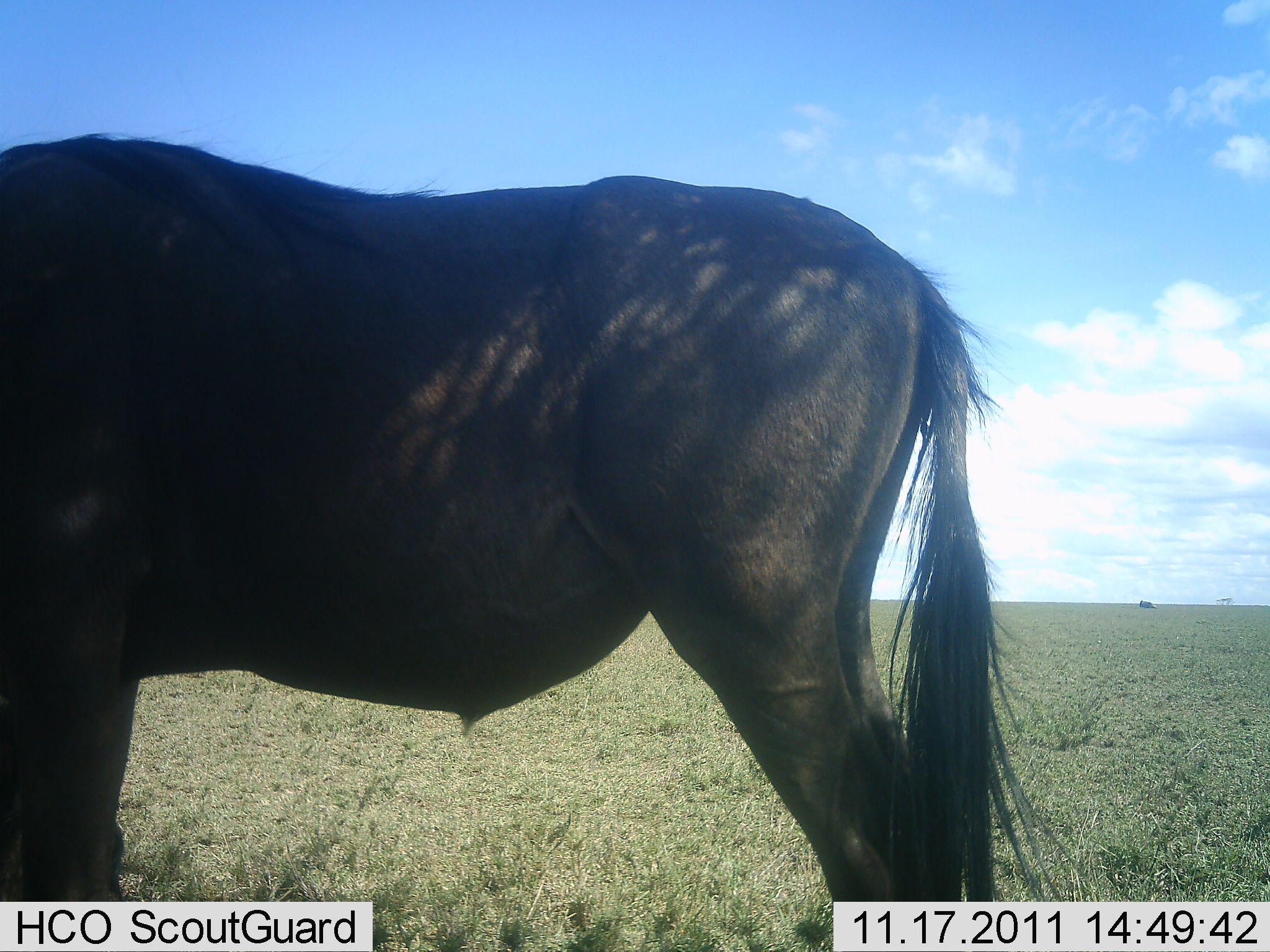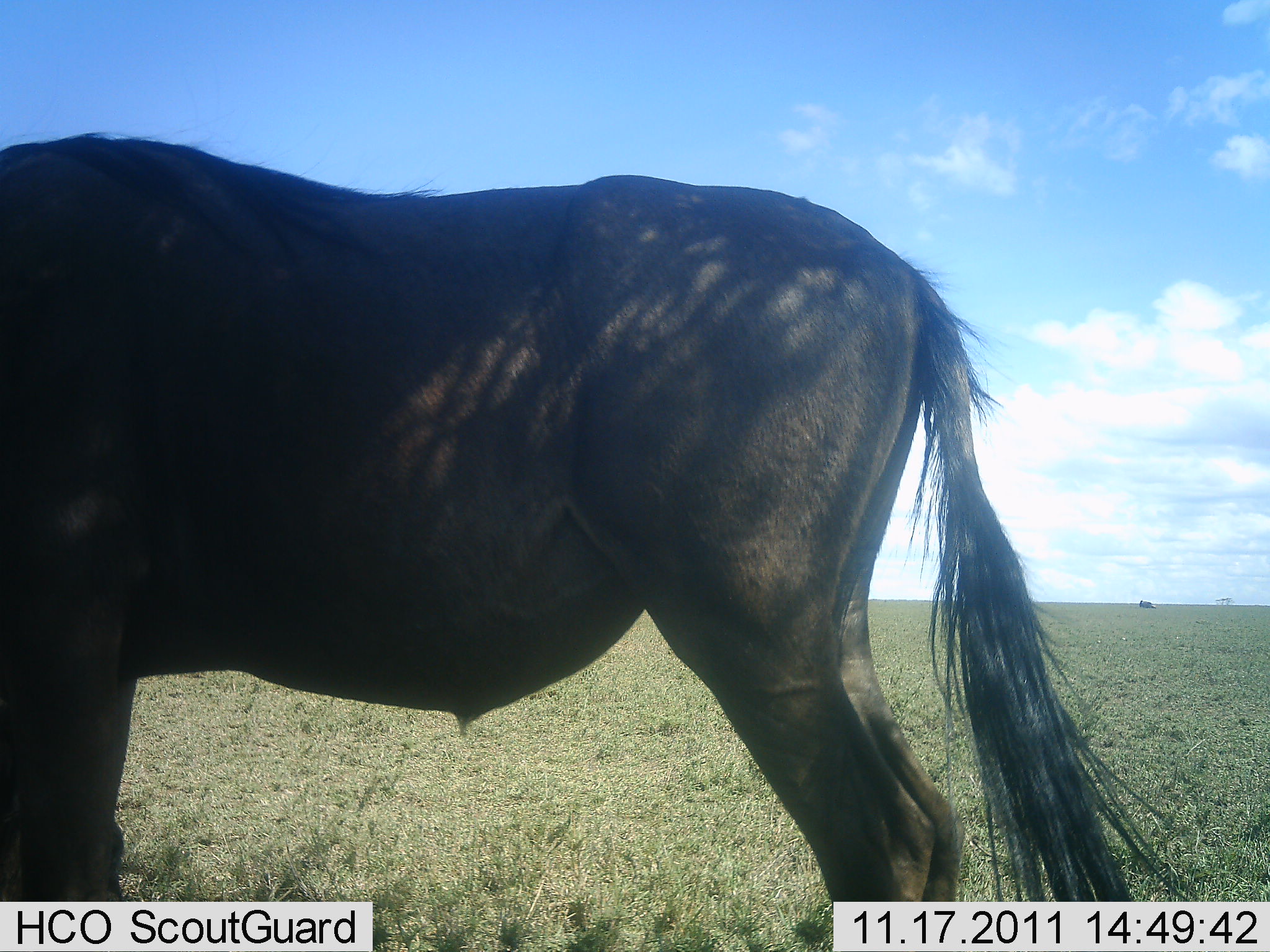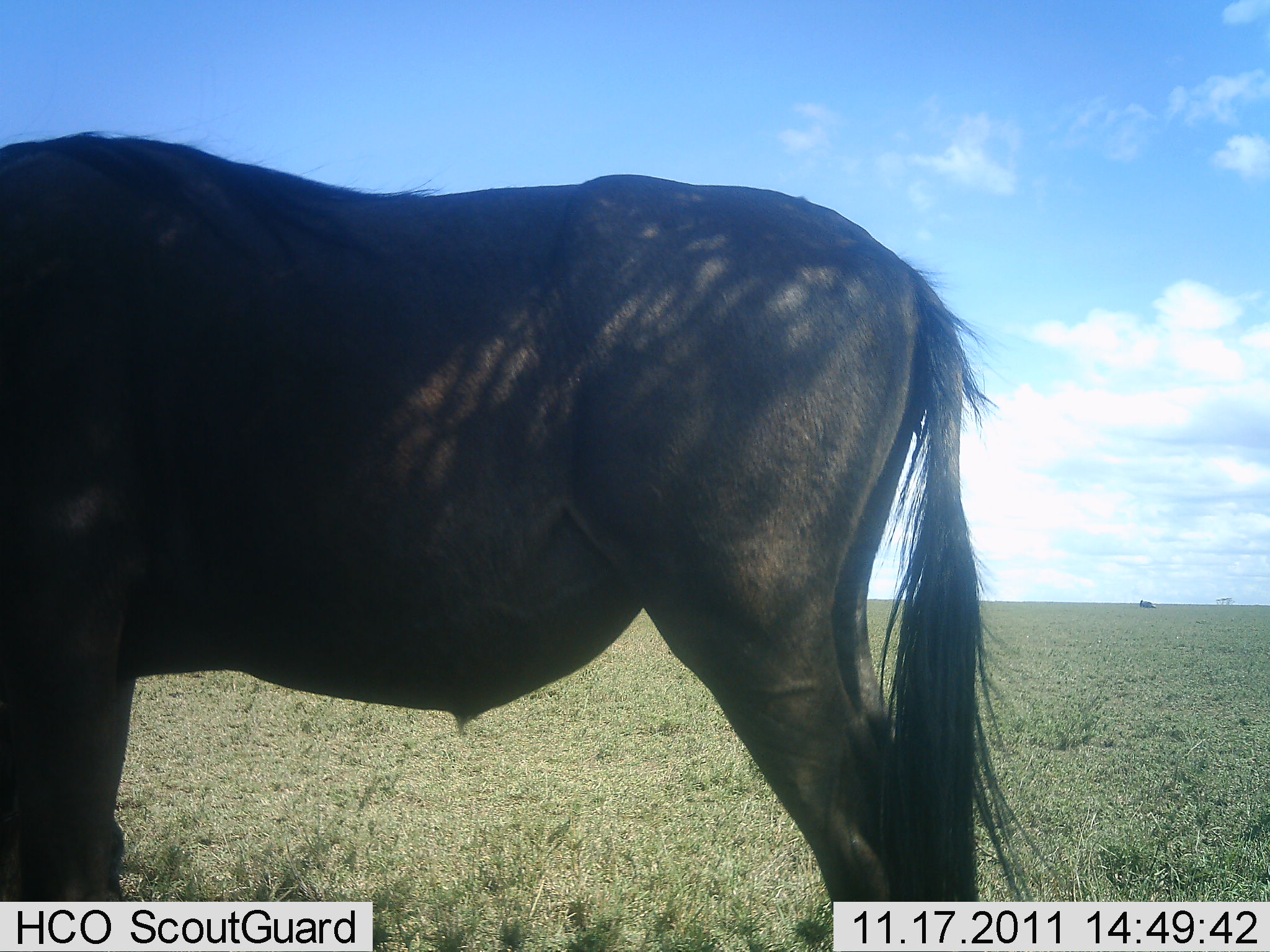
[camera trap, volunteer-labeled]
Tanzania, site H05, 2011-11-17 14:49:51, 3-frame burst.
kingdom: Animalia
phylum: Chordata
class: Mammalia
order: Artiodactyla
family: Bovidae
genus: Connochaetes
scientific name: Connochaetes taurinus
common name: blue wildebeest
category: wildebeest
Wildebeest (blue wildebeest) (Connochaetes taurinus), count 1. Behavior (volunteer vote fractions): standing 91%, resting 9%, moving 0%, interacting 0%. Young present (vote fraction): 0%. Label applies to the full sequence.